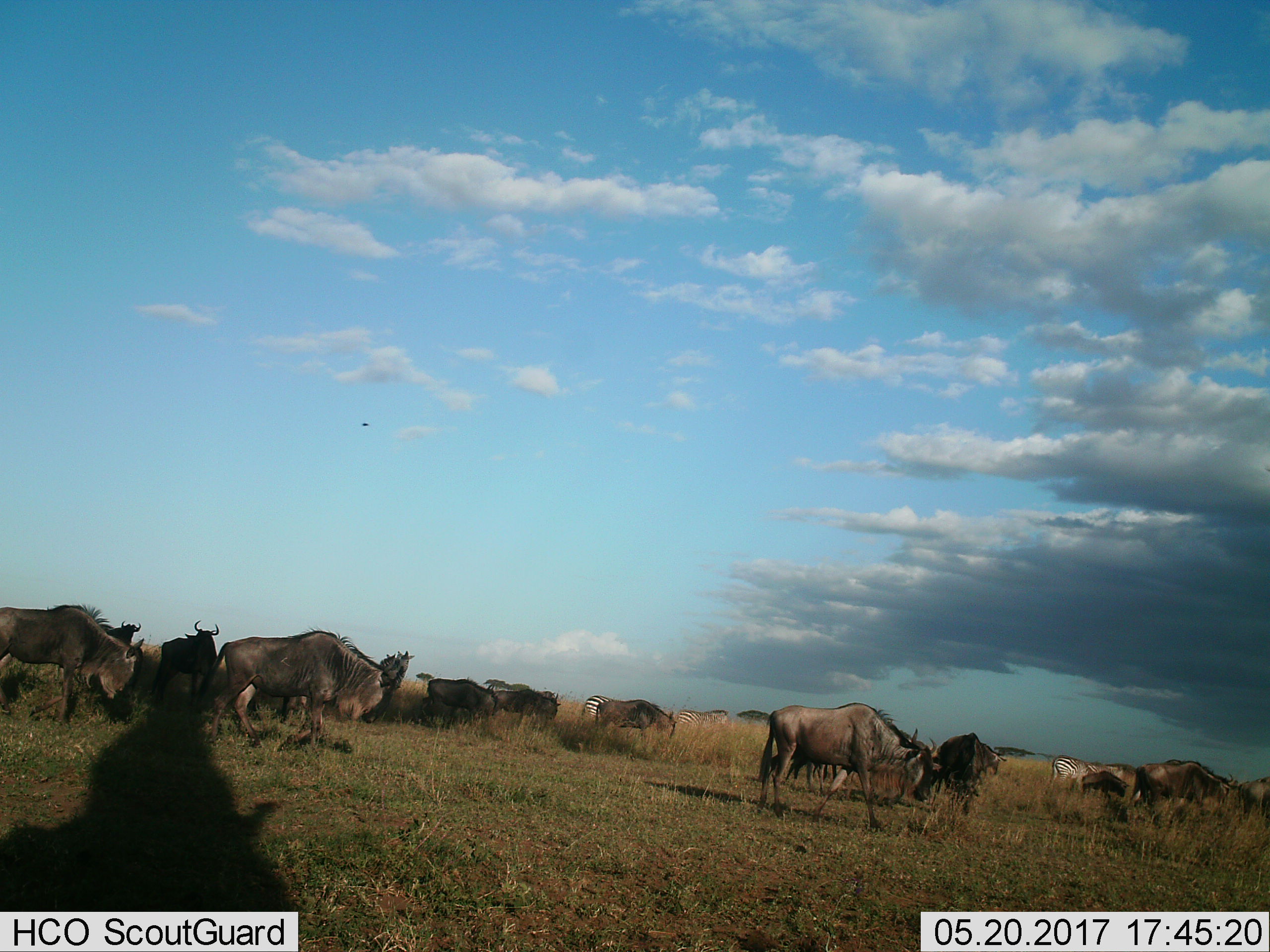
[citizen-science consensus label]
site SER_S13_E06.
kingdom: Animalia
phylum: Chordata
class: Mammalia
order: Artiodactyla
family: Bovidae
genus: Connochaetes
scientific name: Connochaetes taurinus taurinus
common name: blue wildebeest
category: wildebeestblue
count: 11-50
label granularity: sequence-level